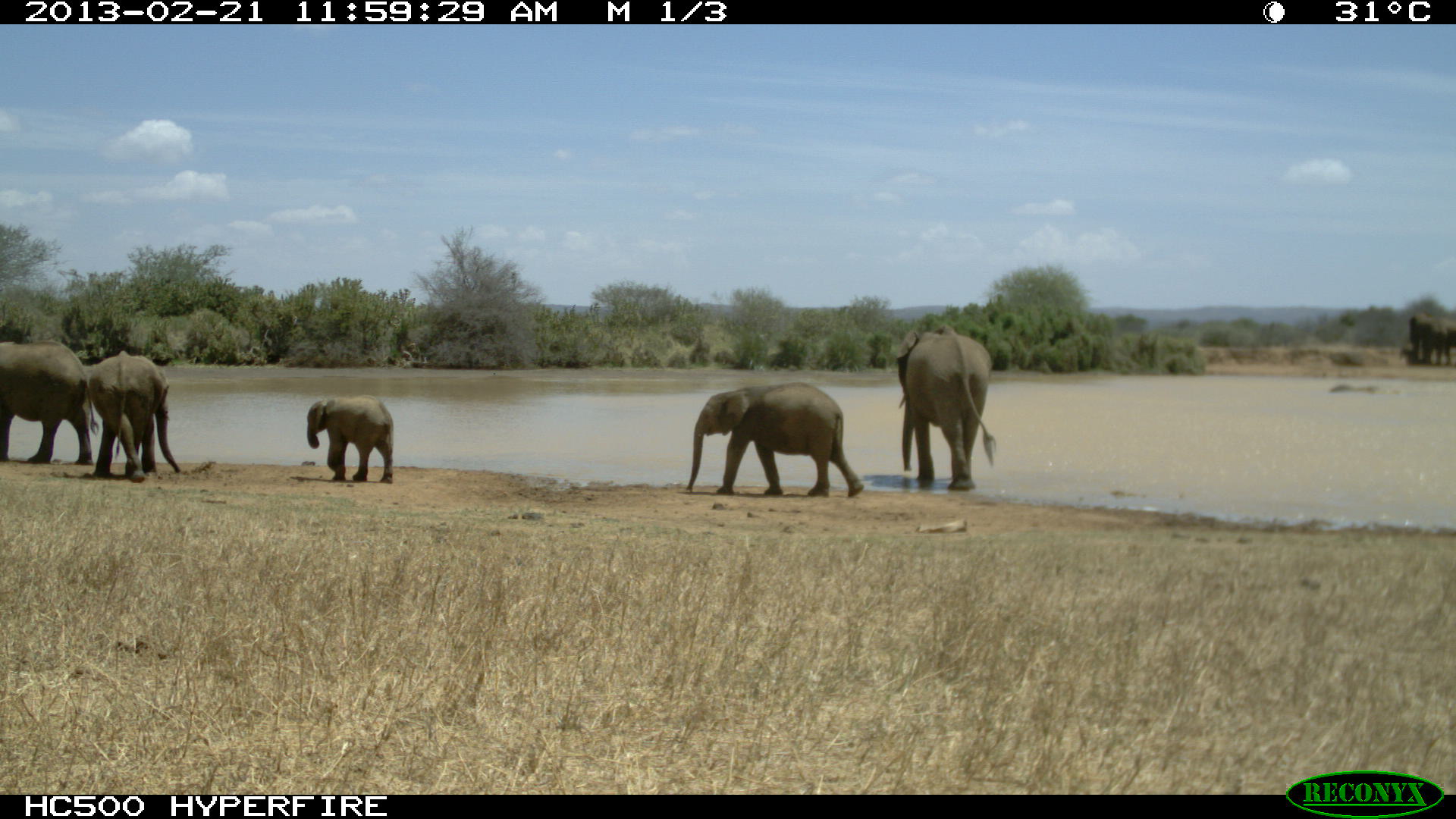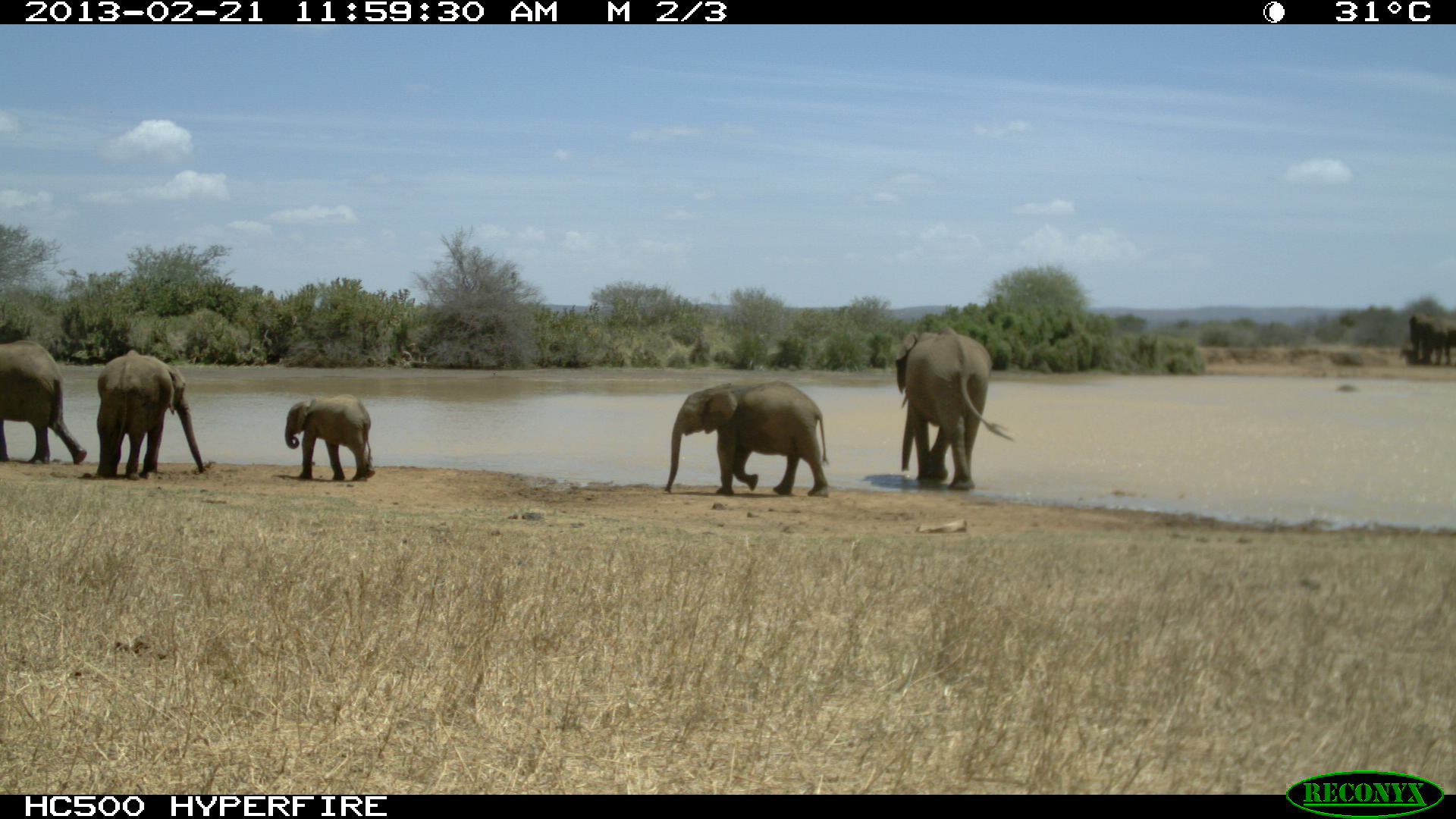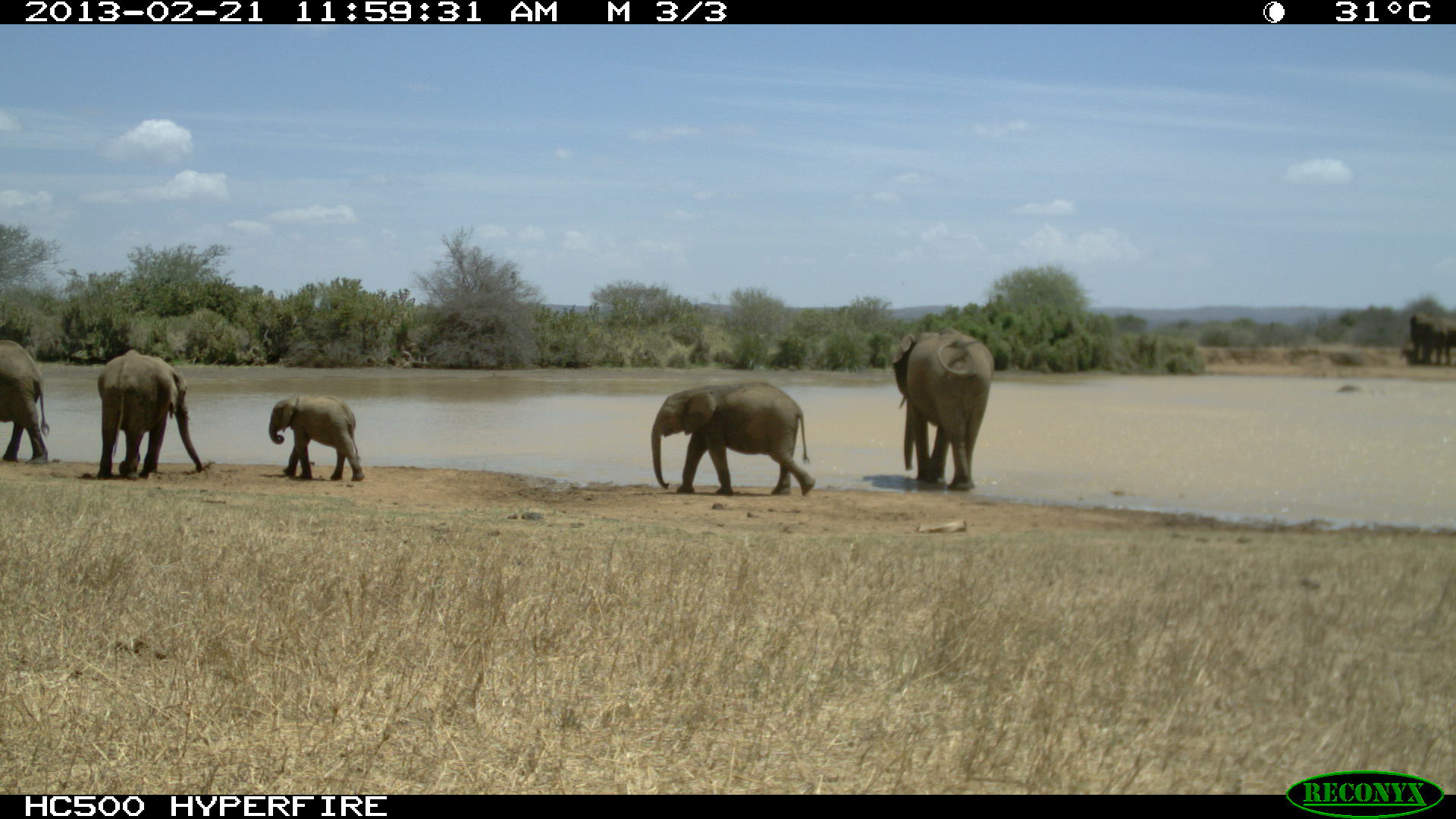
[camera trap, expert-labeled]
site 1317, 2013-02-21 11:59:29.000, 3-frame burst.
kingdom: Animalia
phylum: Chordata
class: Mammalia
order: Proboscidea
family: Elephantidae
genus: Loxodonta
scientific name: Loxodonta africana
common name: african bush elephant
Loxodonta africana (african bush elephant), count 5.